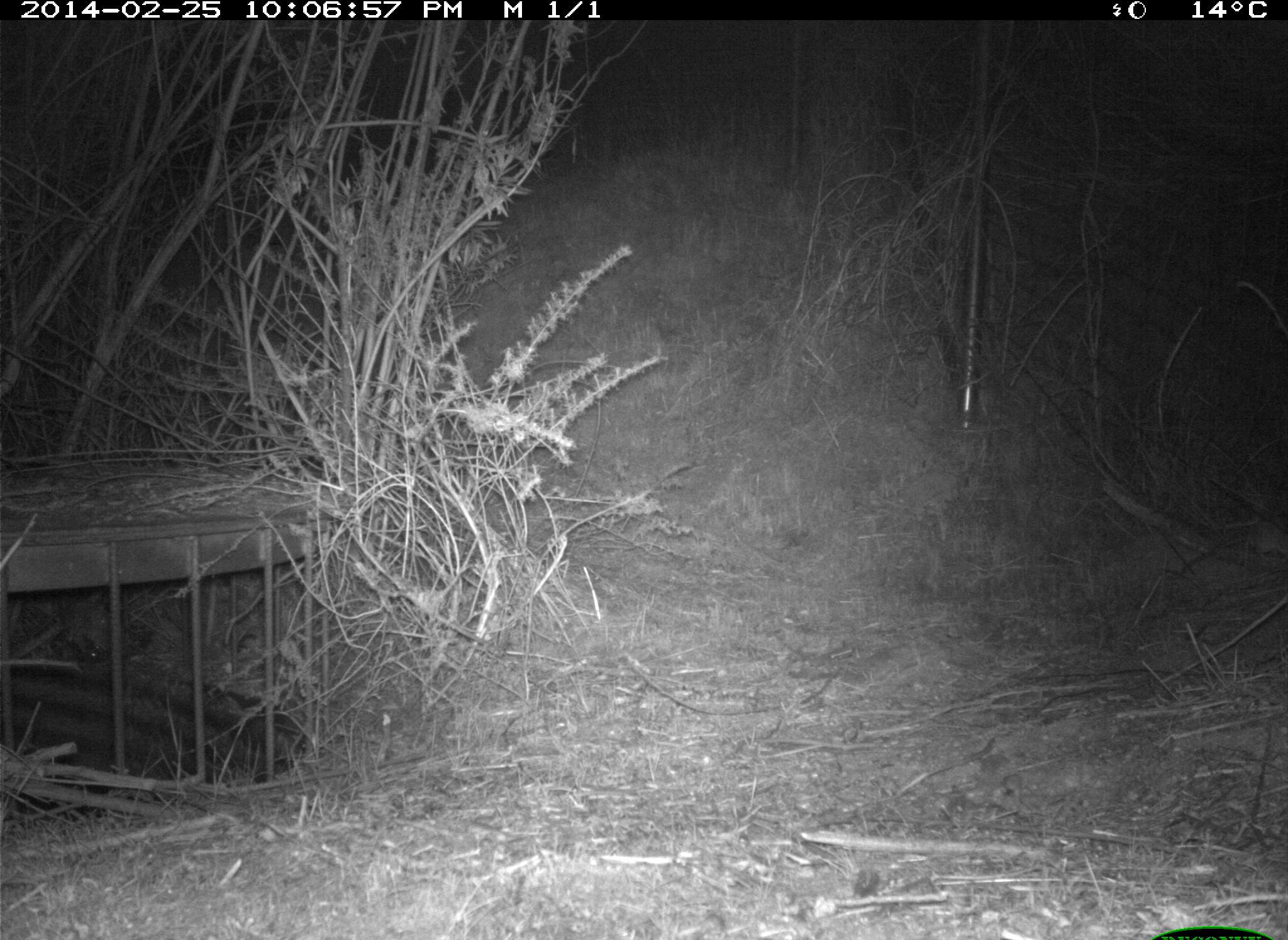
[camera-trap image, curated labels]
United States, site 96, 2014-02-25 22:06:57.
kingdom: Animalia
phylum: Chordata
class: Mammalia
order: Rodentia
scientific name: Rodentia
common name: rodent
Rodent (Rodentia).